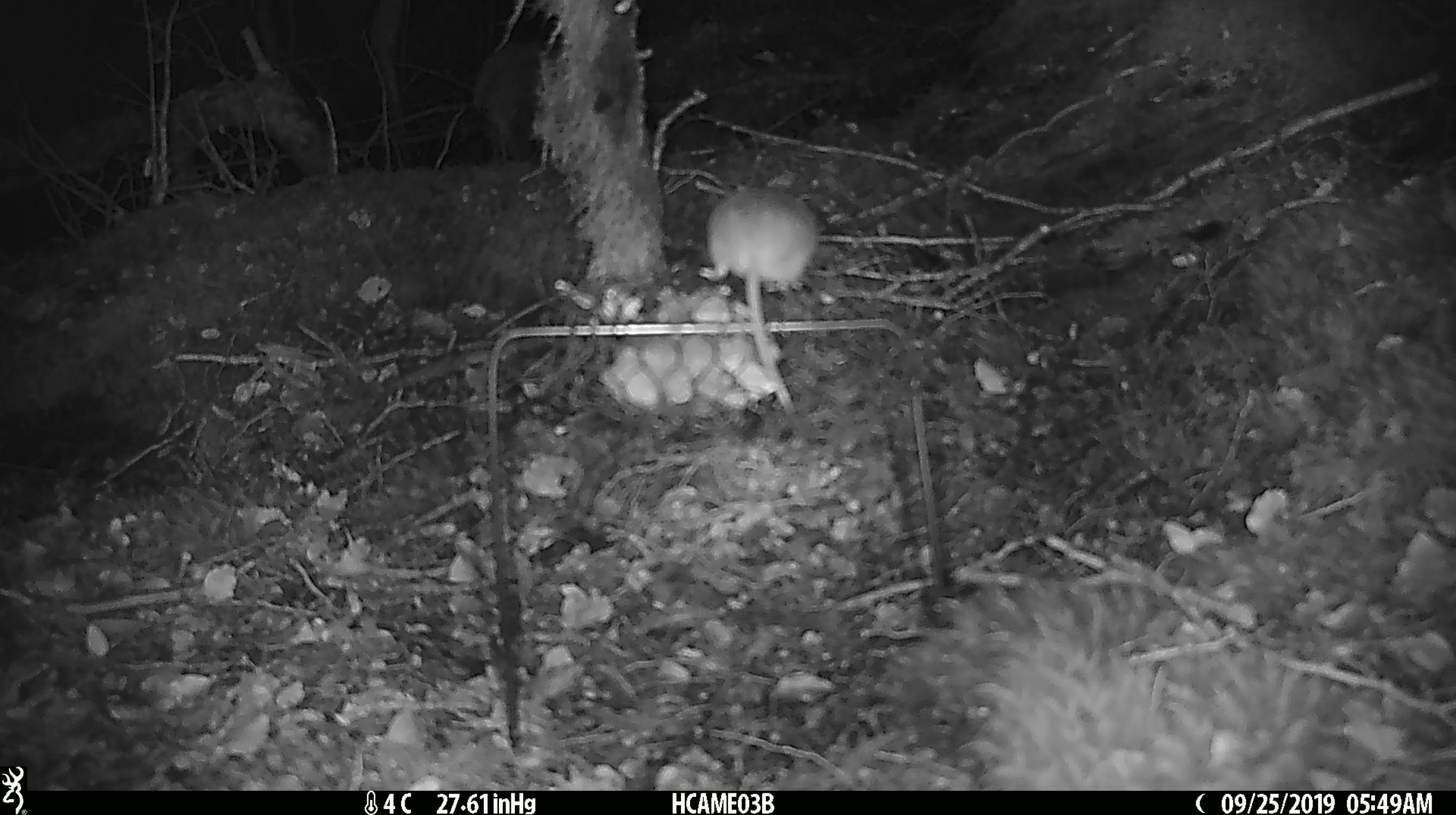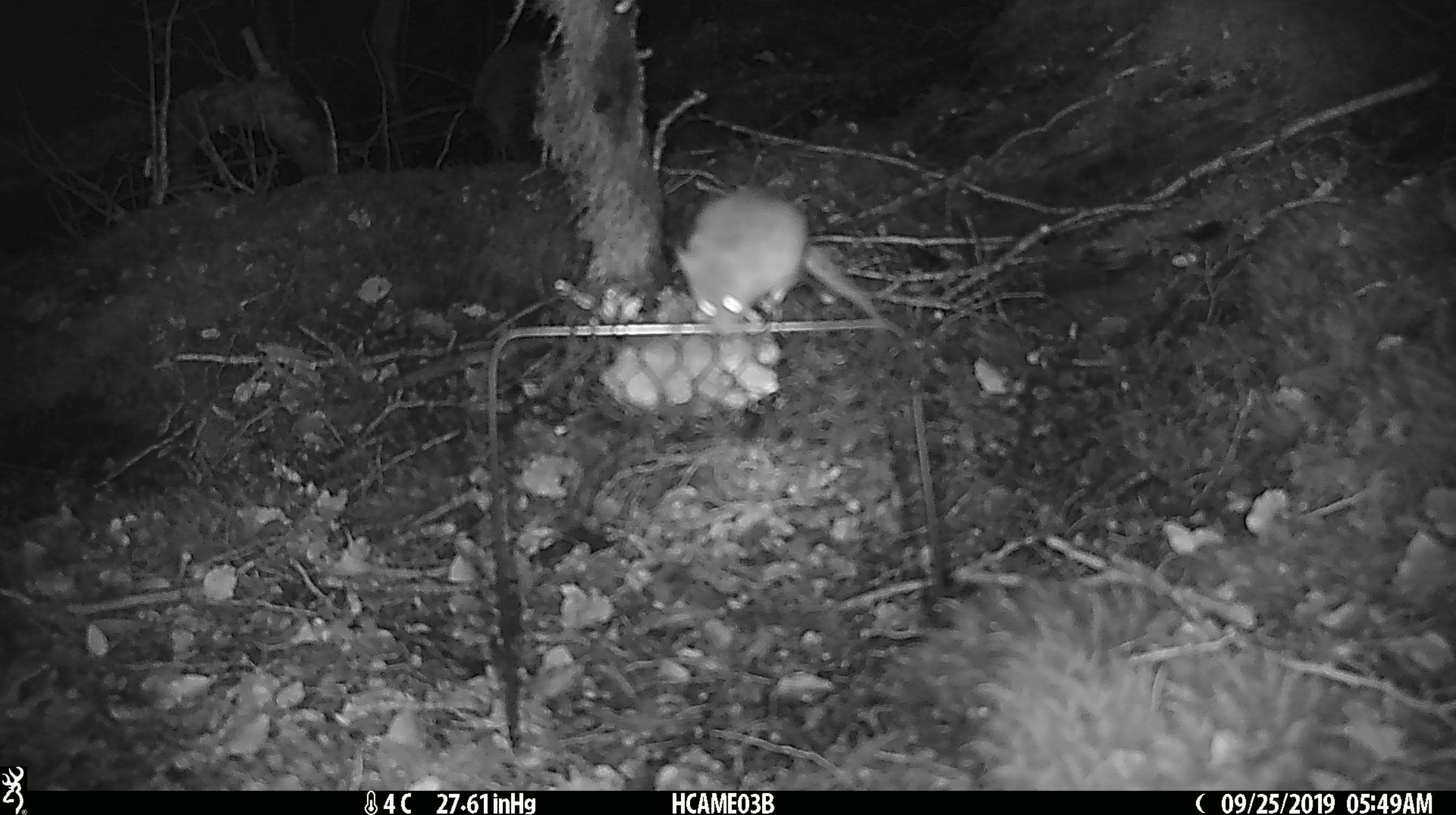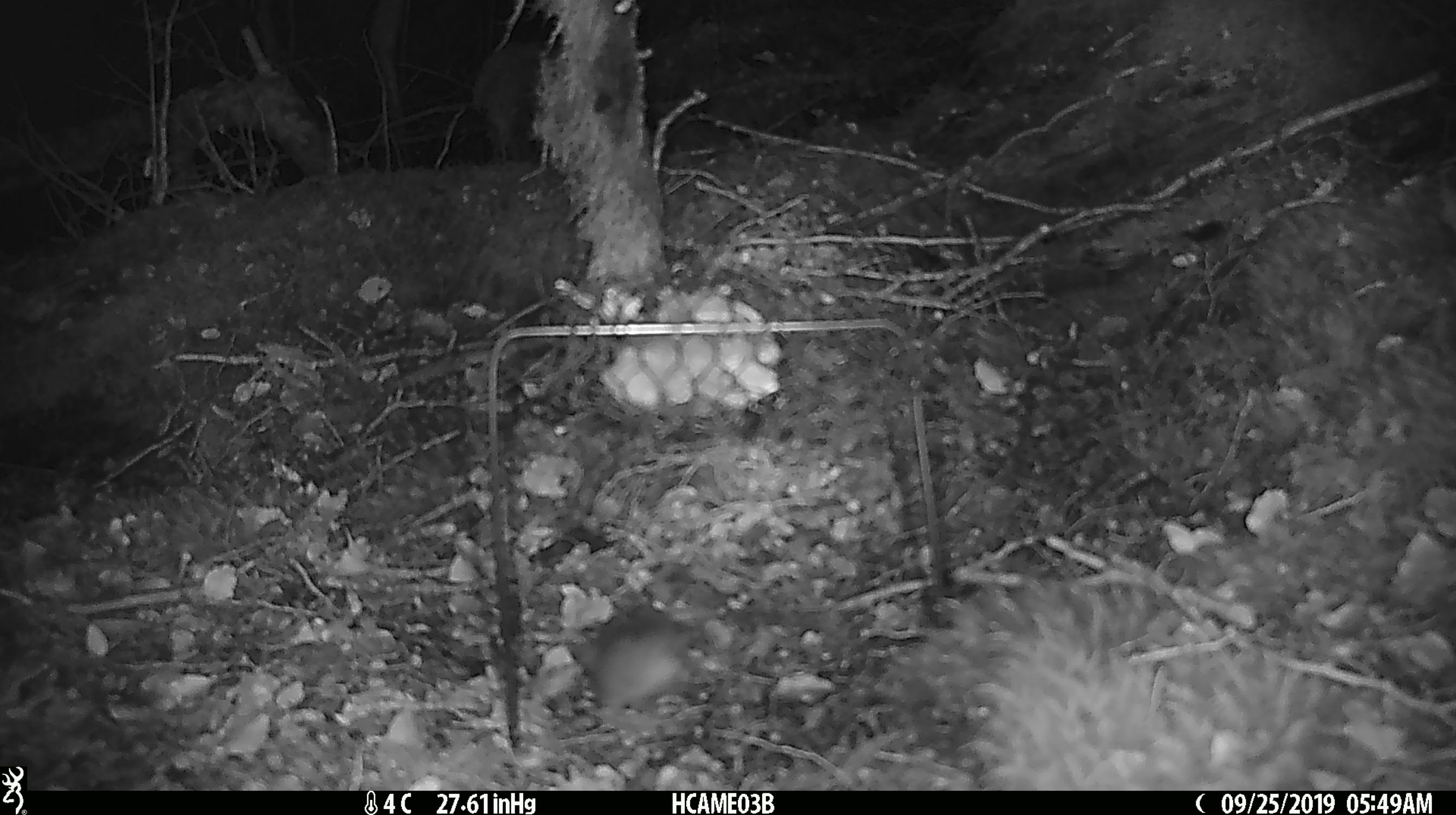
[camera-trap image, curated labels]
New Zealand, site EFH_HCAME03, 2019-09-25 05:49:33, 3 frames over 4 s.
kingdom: Animalia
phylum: Chordata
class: Mammalia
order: Rodentia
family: Muridae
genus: Mus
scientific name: Mus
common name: mouse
Mouse (Mus).